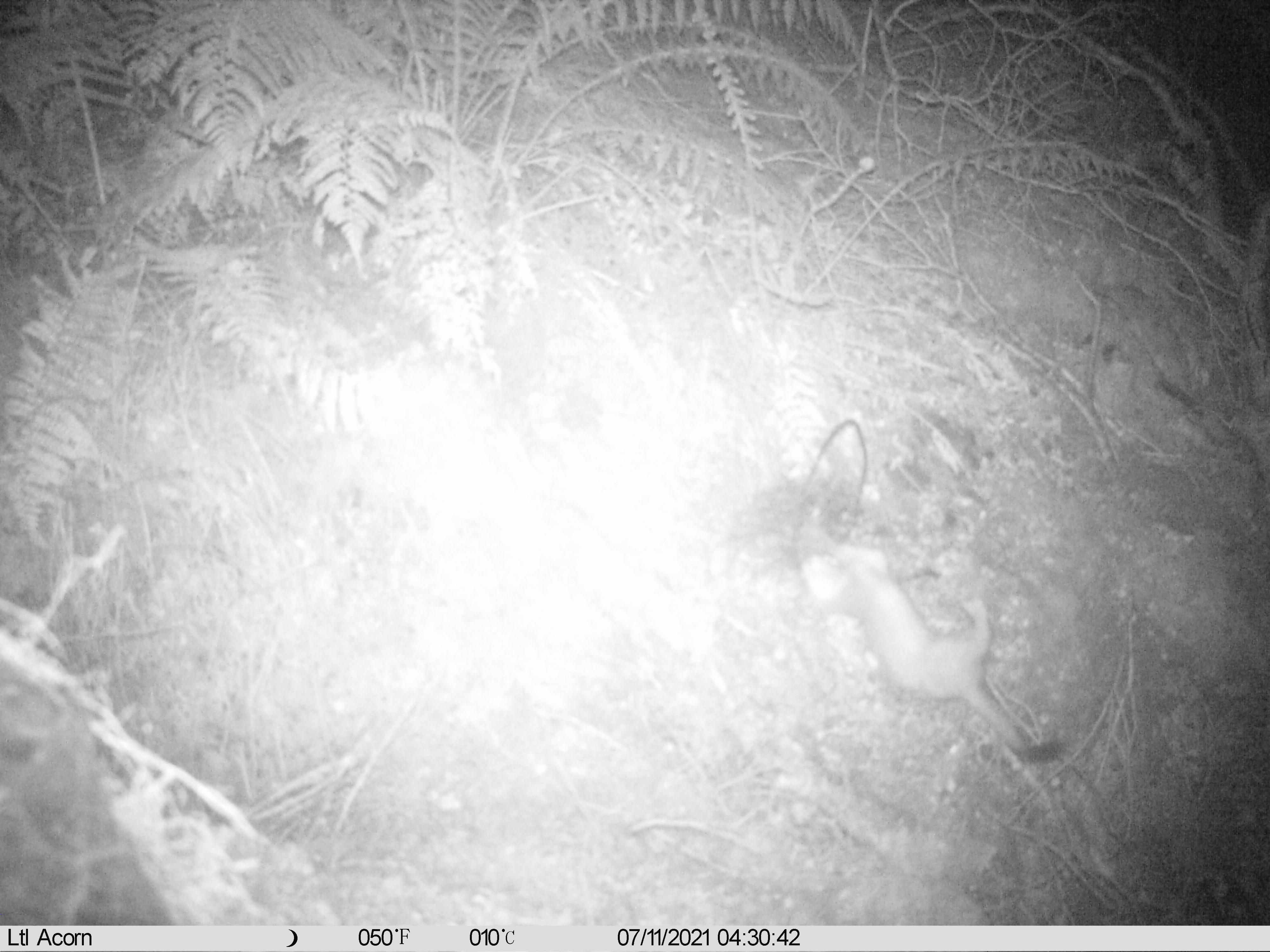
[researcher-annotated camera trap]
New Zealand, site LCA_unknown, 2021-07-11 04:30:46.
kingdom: Animalia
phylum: Chordata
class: Mammalia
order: Carnivora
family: Mustelidae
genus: Mustela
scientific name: Mustela erminea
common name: stoat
Stoat (Mustela erminea).